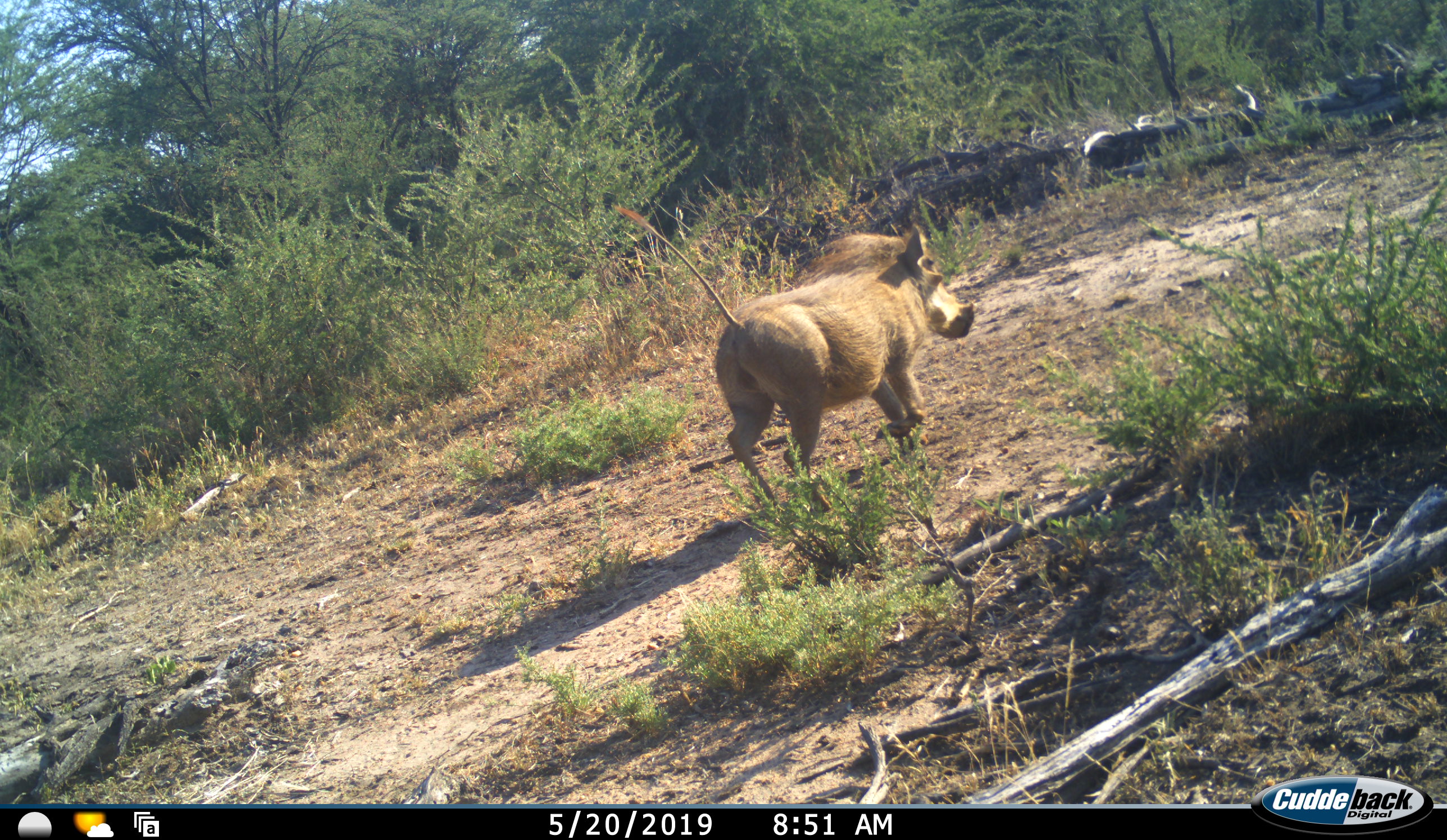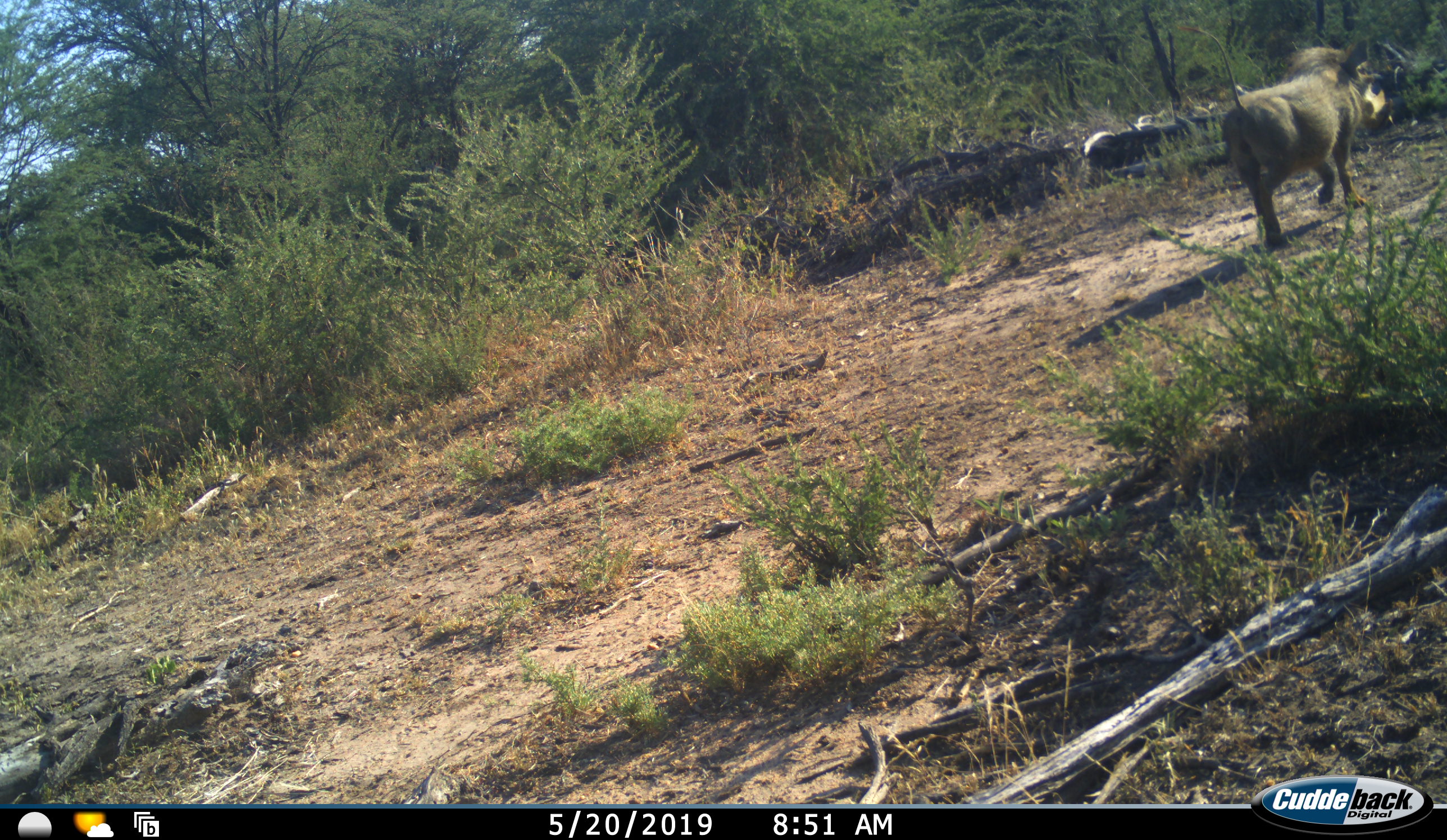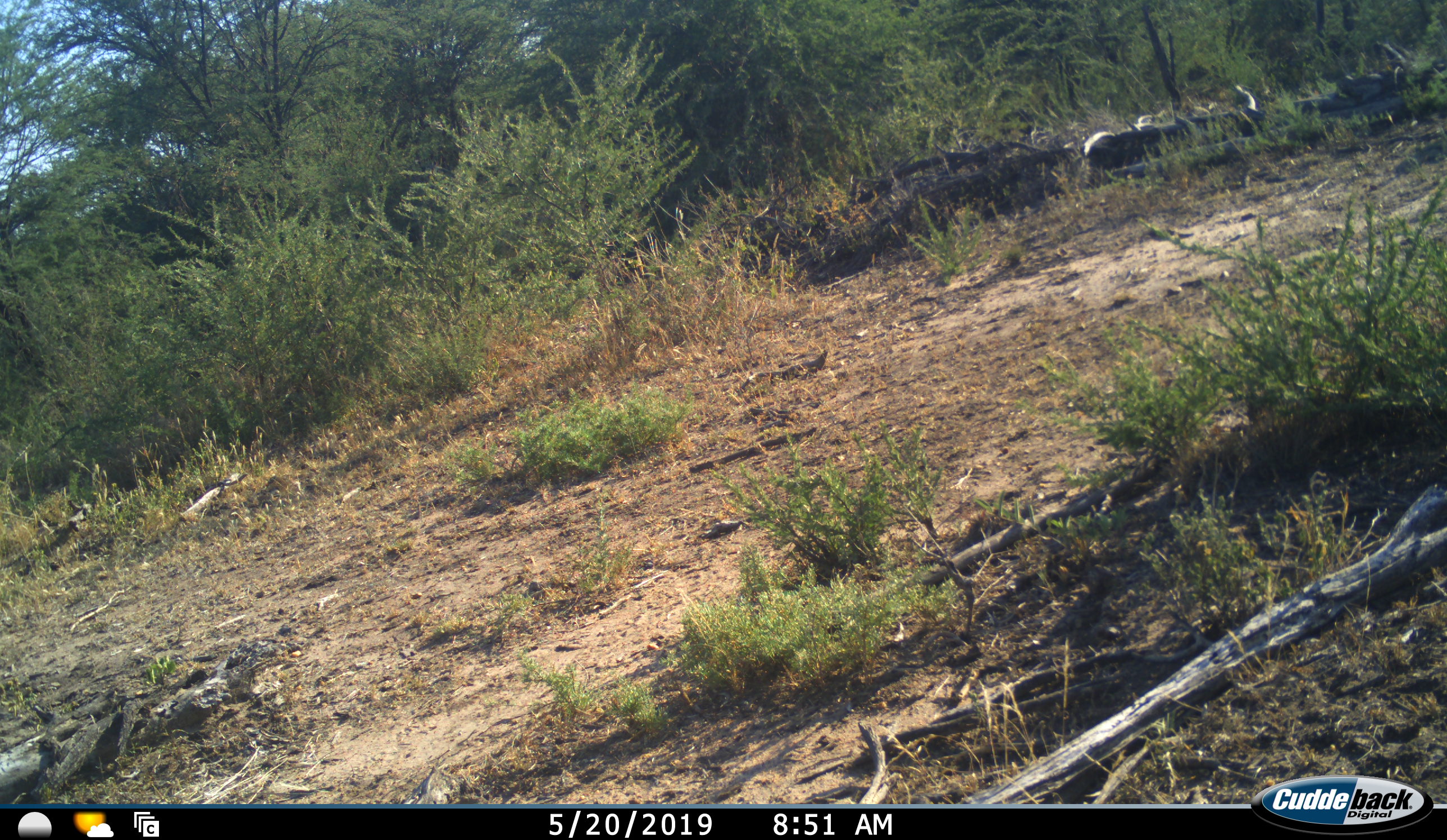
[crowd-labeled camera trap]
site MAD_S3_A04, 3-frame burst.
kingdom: Animalia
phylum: Chordata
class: Mammalia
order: Artiodactyla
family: Suidae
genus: Phacochoerus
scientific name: Phacochoerus africanus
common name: warthog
Warthog (Phacochoerus africanus), count 1. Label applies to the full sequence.